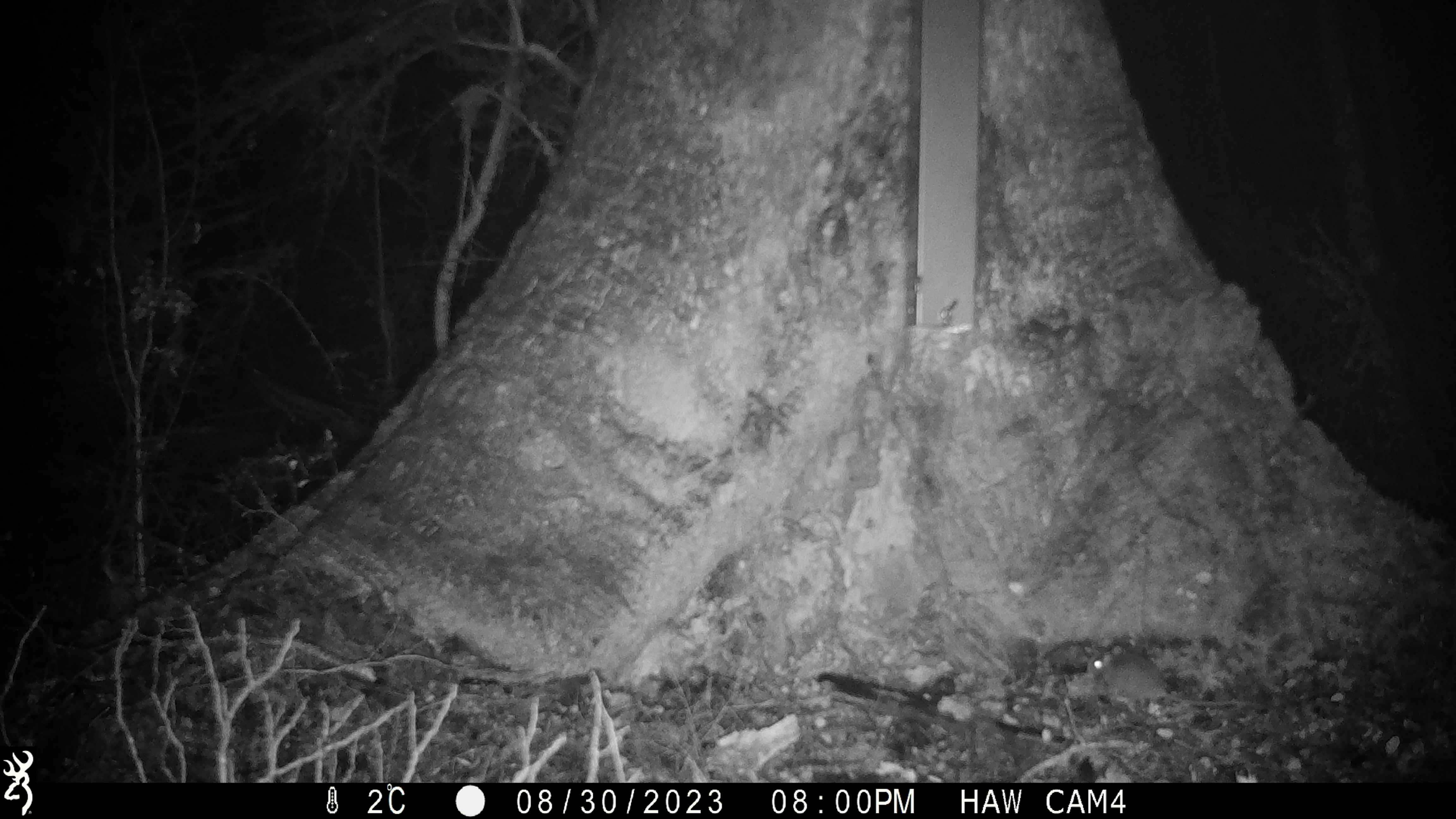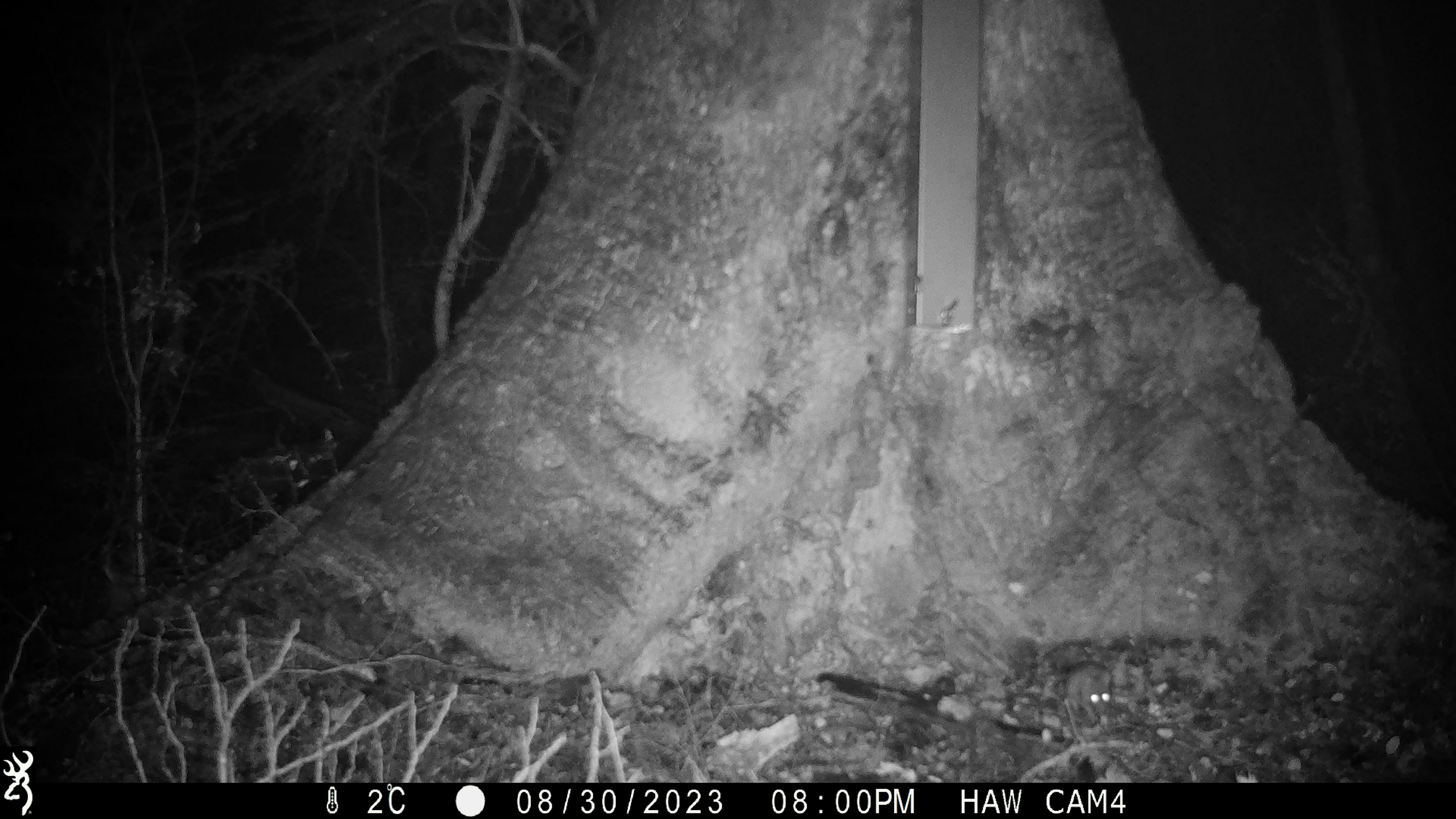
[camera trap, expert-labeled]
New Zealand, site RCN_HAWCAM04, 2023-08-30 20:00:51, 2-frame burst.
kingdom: Animalia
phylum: Chordata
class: Mammalia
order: Rodentia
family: Muridae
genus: Mus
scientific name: Mus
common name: mouse